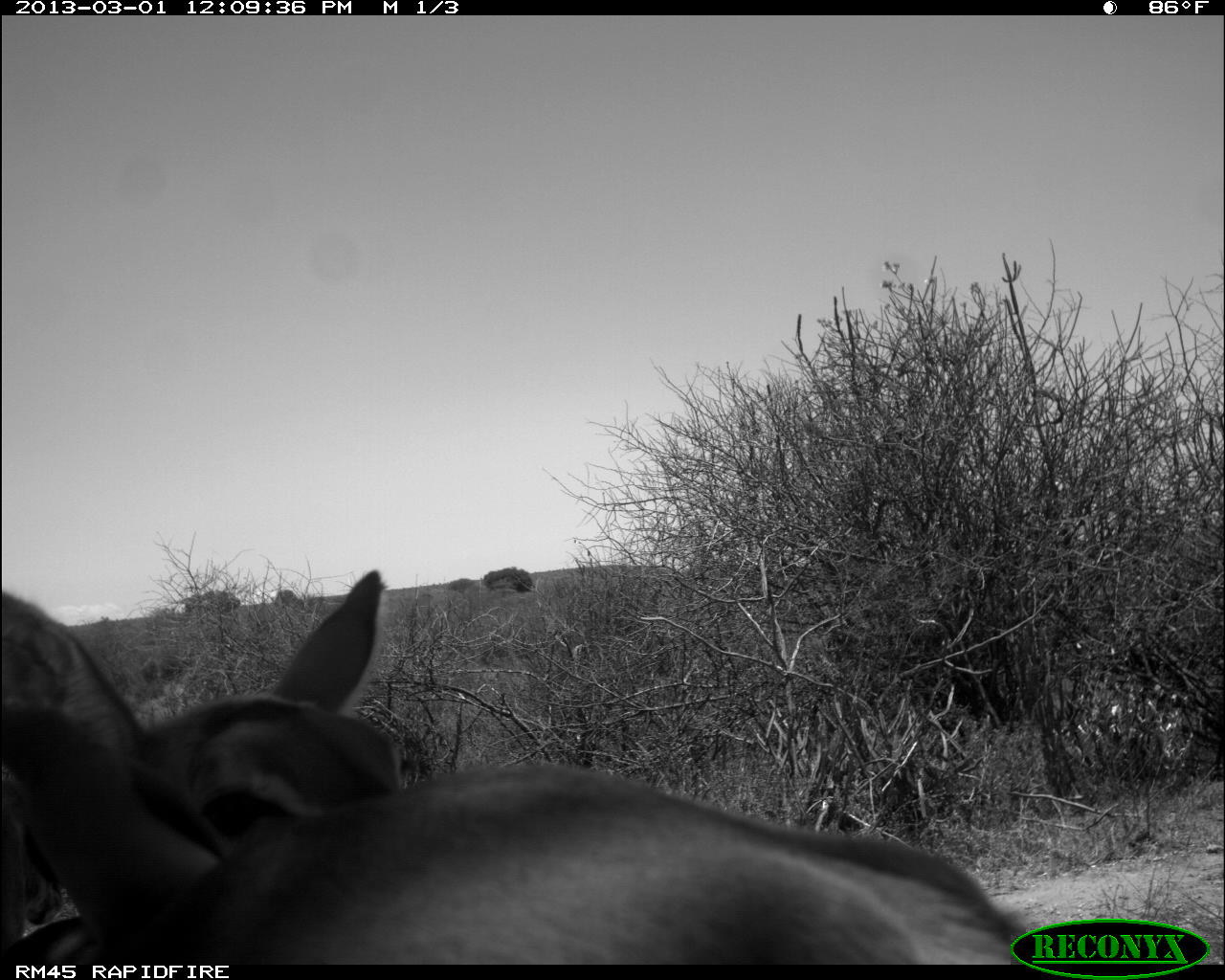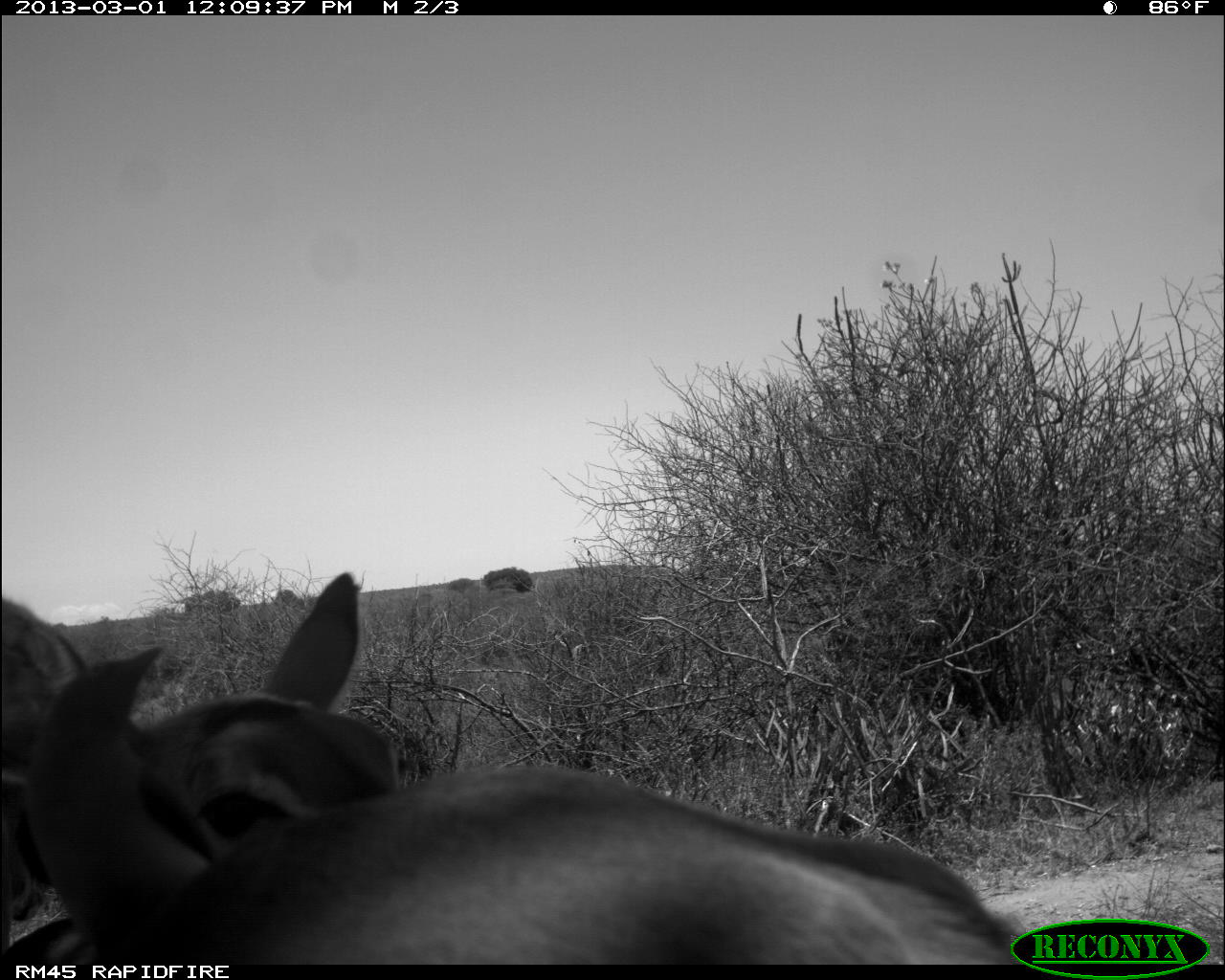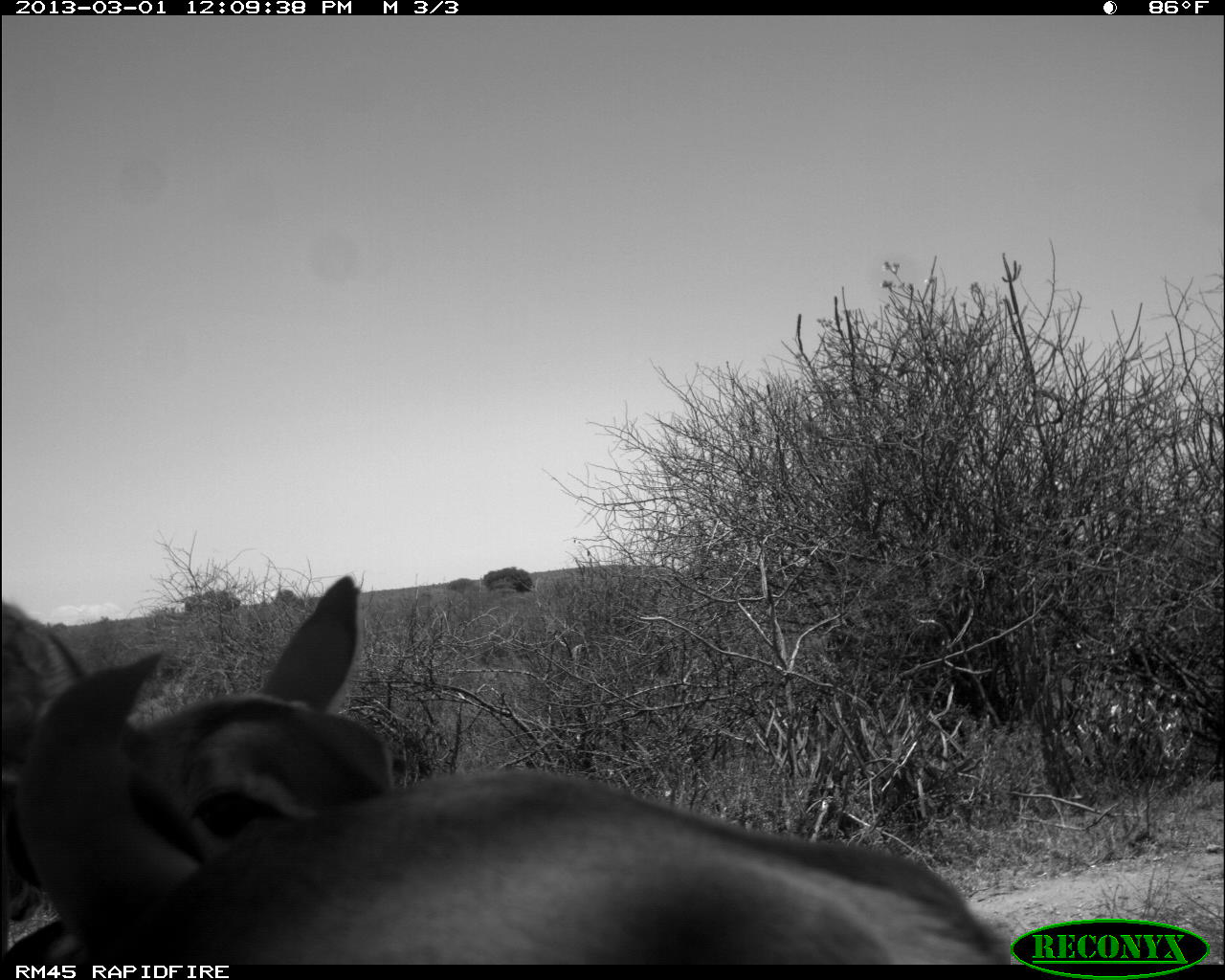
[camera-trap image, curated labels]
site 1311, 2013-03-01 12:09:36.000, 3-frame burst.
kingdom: Animalia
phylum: Chordata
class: Mammalia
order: Artiodactyla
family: Bovidae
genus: Aepyceros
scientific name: Aepyceros melampus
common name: impala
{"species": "Aepyceros melampus (impala)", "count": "2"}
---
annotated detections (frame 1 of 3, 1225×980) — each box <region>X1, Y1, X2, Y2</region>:
aepyceros melampus: <region>0, 716, 1048, 962</region>; <region>0, 566, 403, 968</region>